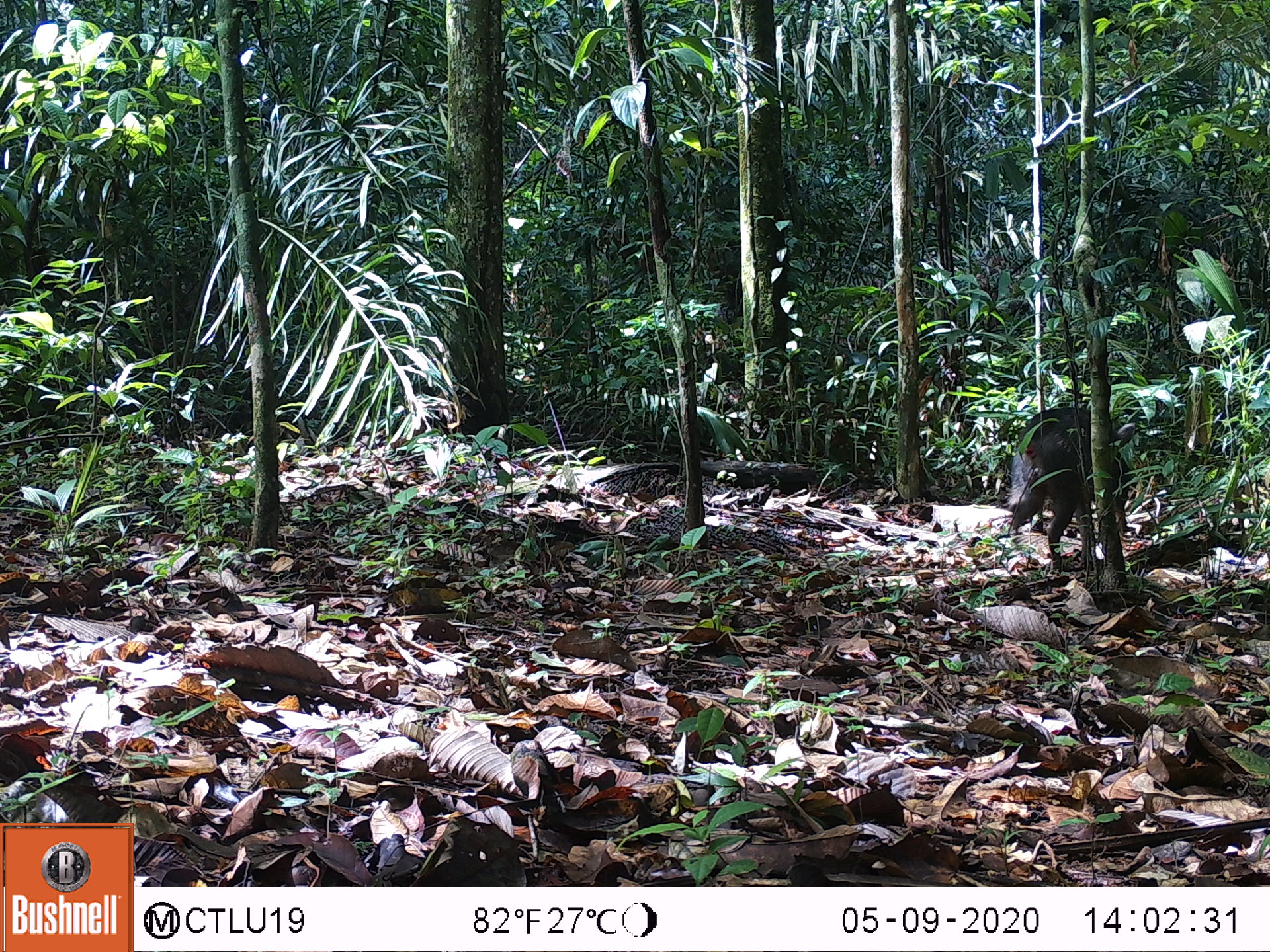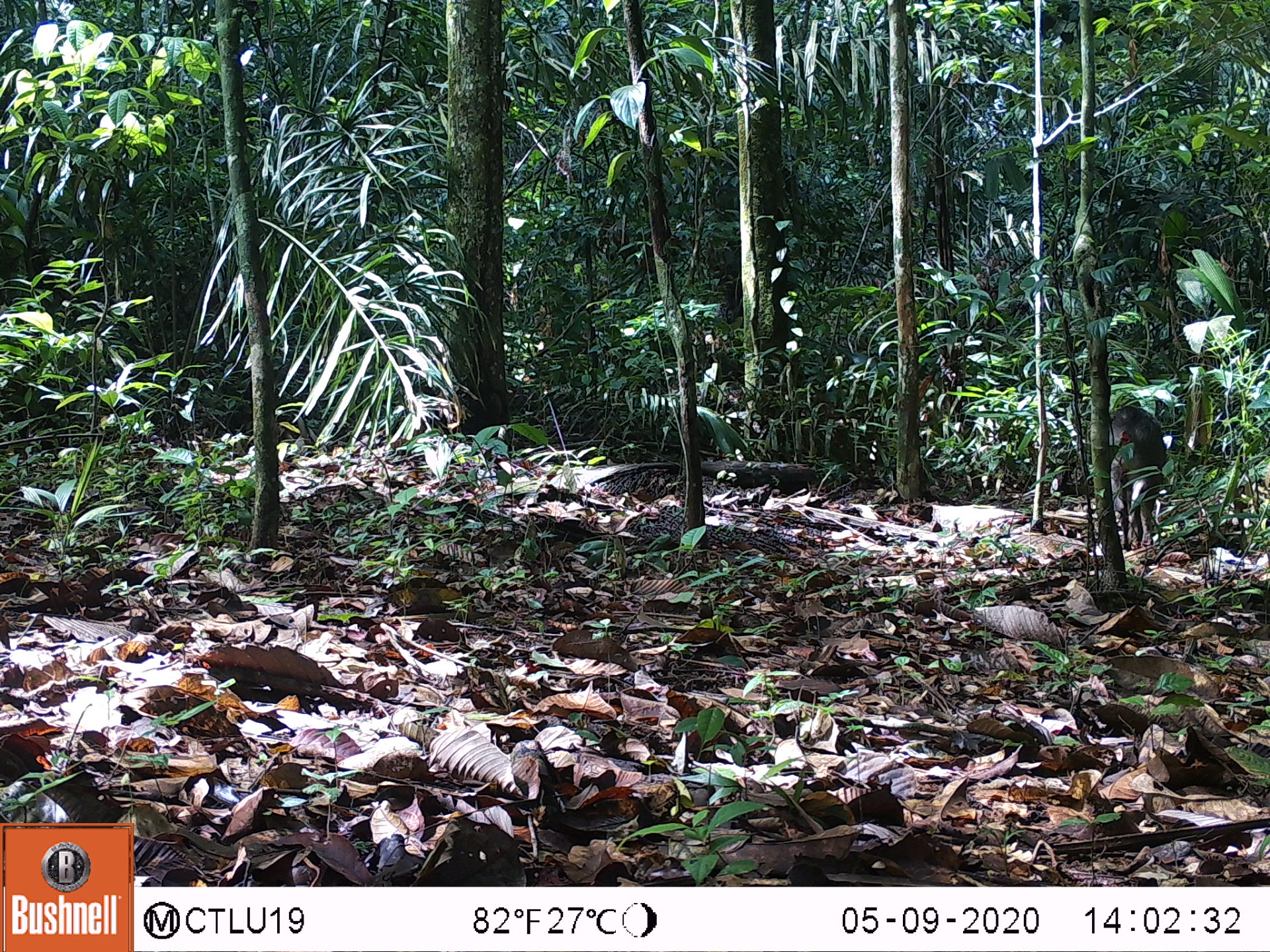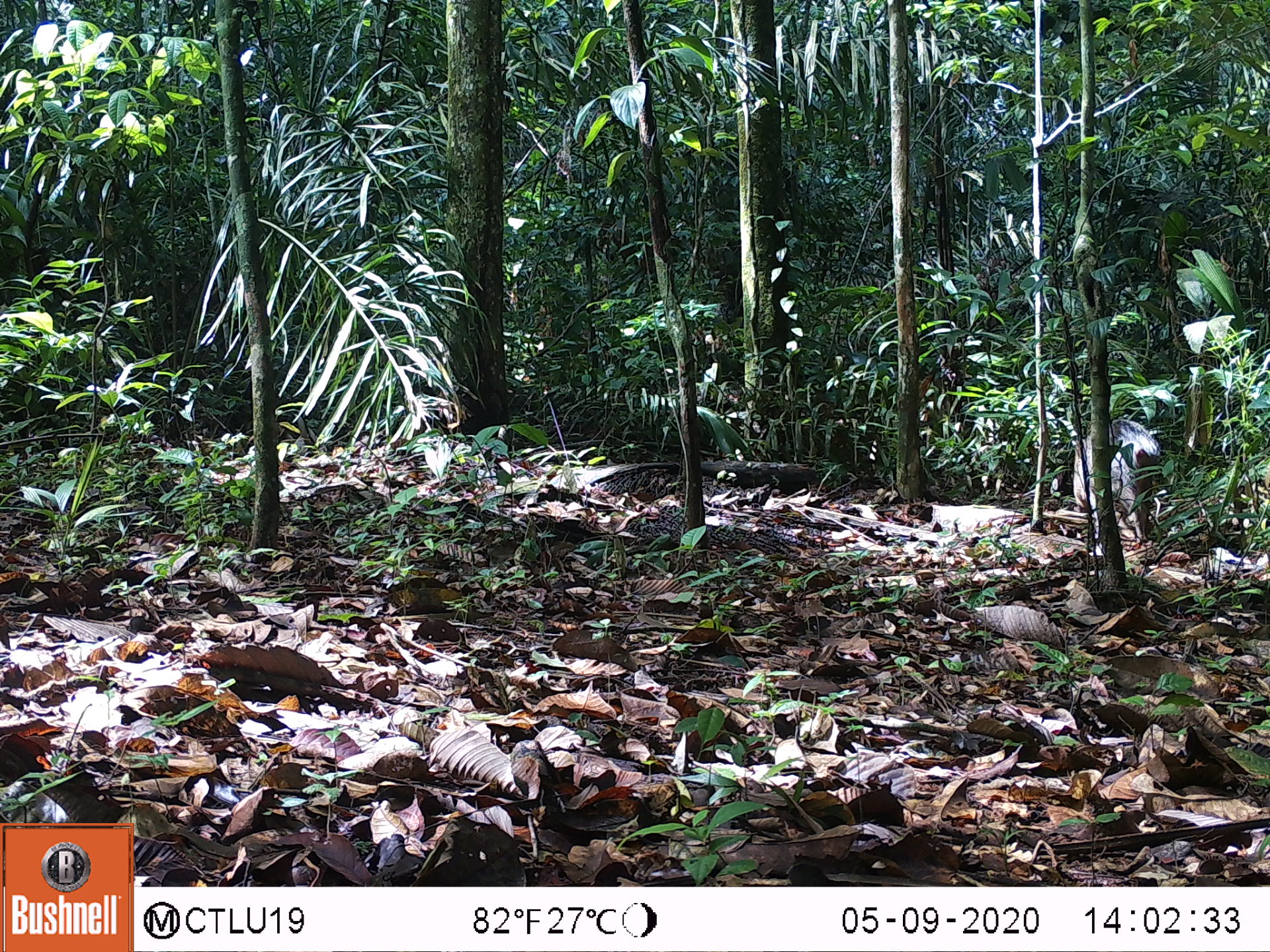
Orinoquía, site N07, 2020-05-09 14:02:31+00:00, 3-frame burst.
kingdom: Animalia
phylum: Chordata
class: Mammalia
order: Artiodactyla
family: Tayassuidae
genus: Pecari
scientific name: Pecari tajacu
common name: collared peccary